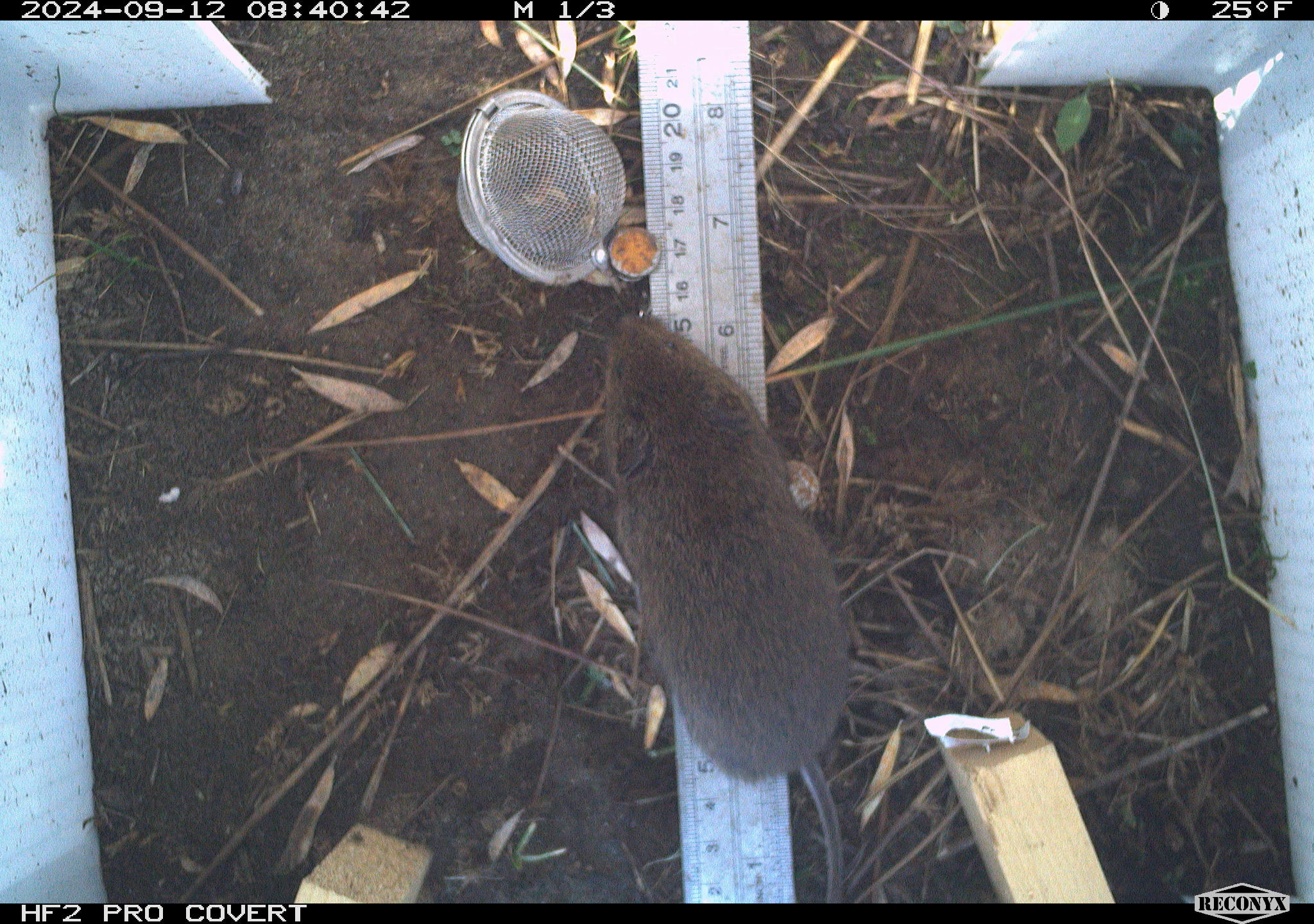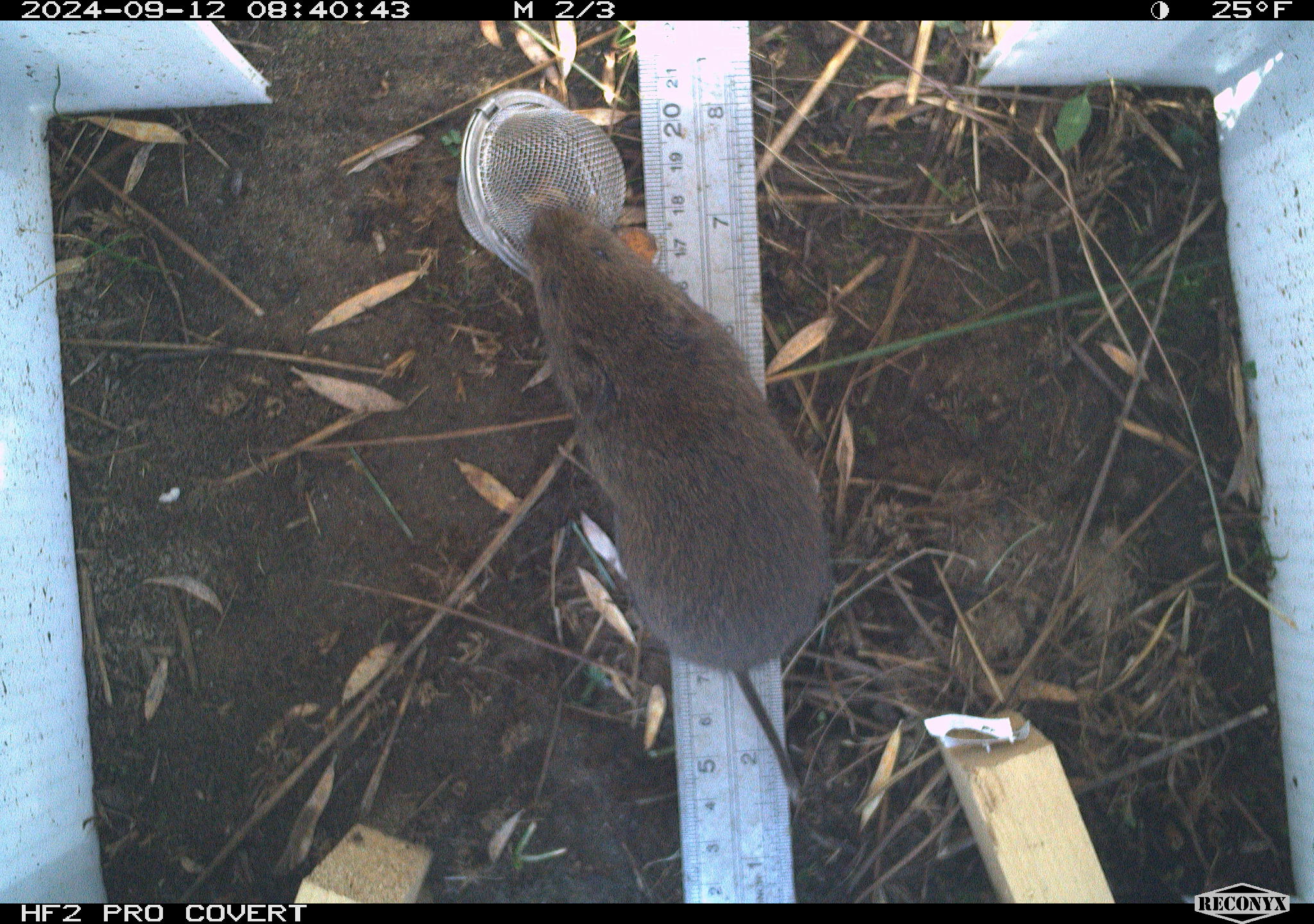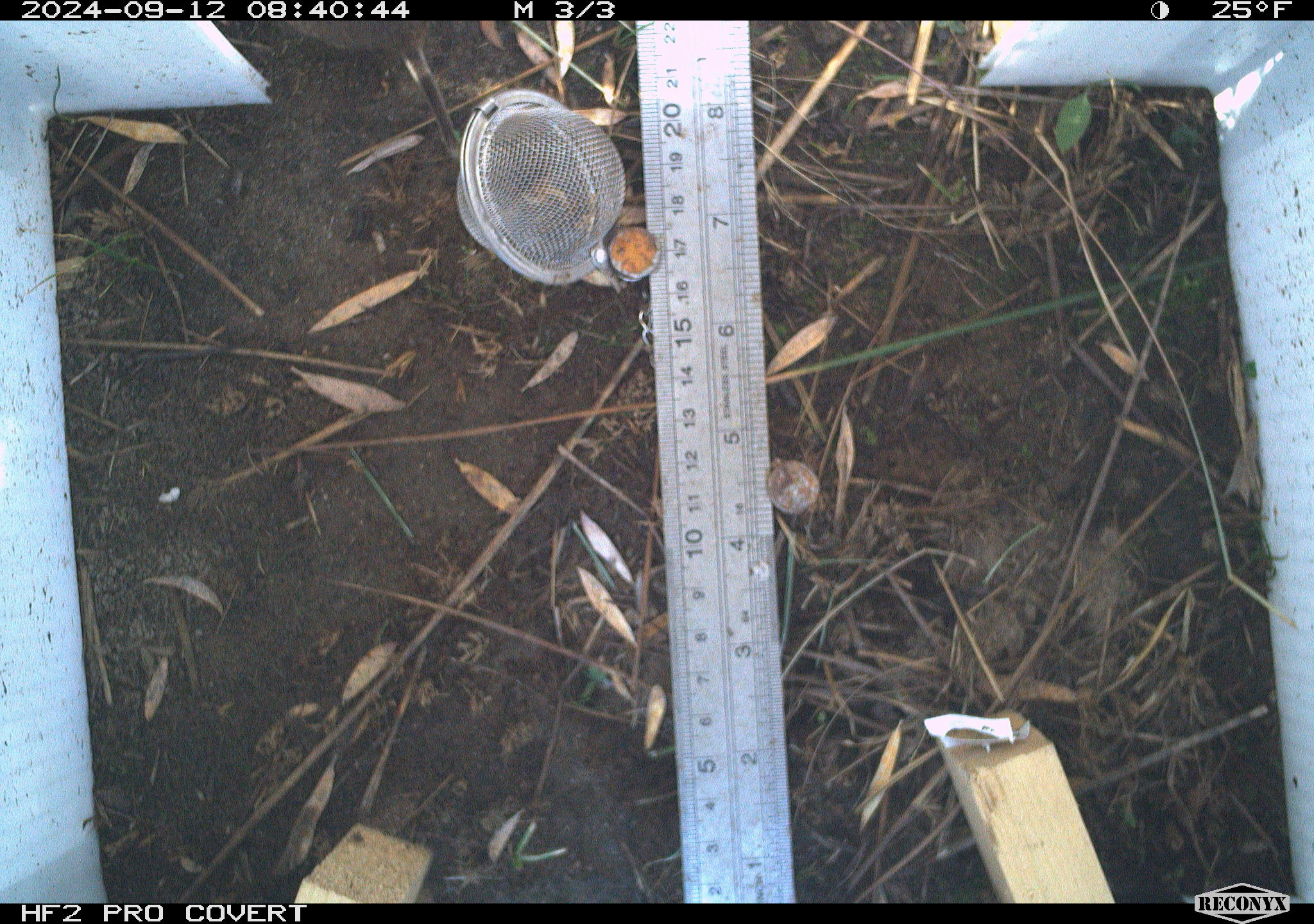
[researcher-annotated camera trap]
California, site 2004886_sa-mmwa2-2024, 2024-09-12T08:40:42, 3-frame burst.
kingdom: Animalia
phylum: Chordata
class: Mammalia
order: Rodentia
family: Cricetidae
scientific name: Arvicolinae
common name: voles, lemmings, and muskrats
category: arvicolinae subfamily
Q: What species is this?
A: Arvicolinae subfamily (voles, lemmings, and muskrats) (Arvicolinae).